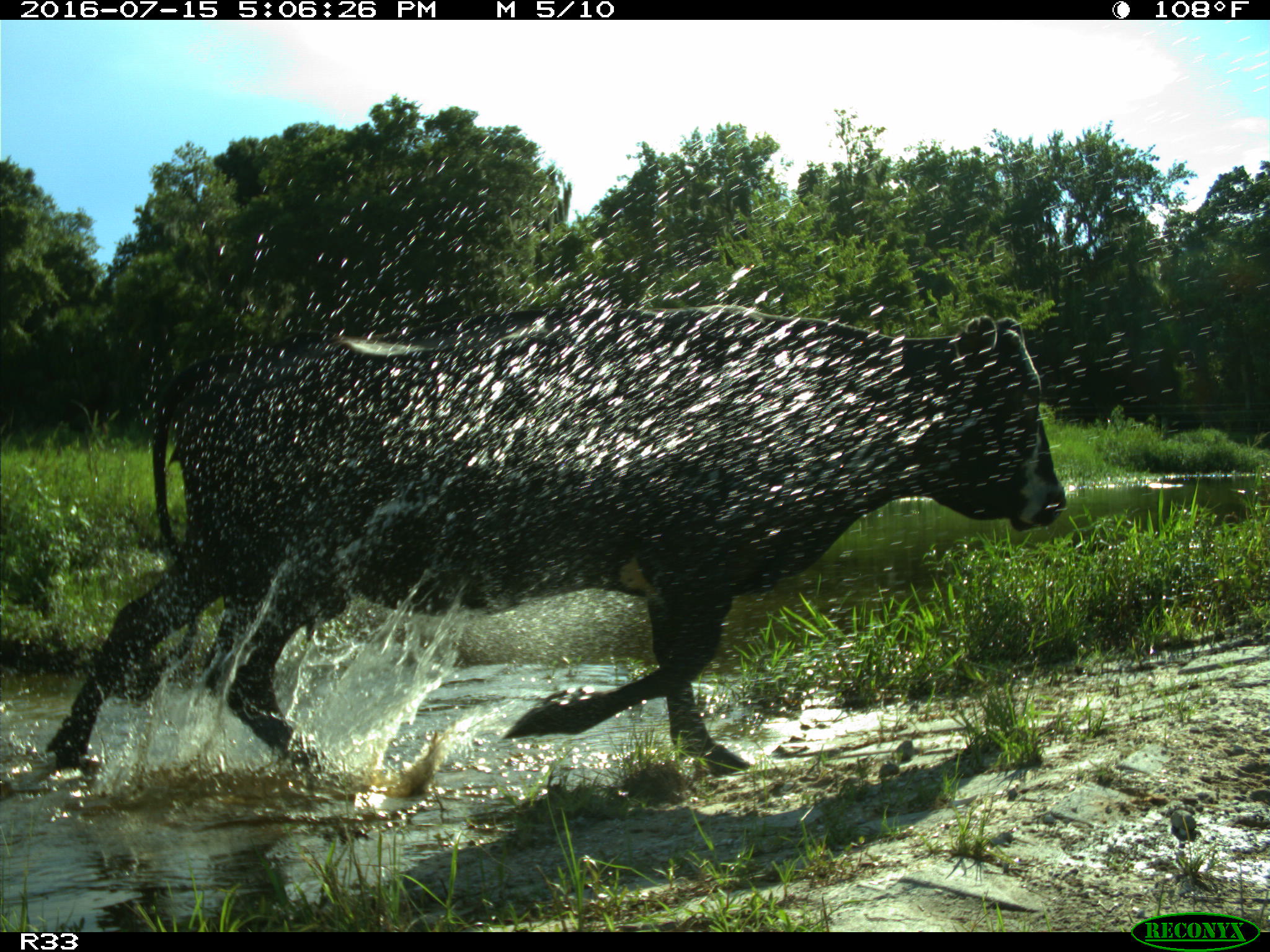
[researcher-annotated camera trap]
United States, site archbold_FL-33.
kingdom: Animalia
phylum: Chordata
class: Mammalia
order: Artiodactyla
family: Bovidae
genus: Bos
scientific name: Bos taurus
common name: domestic cow